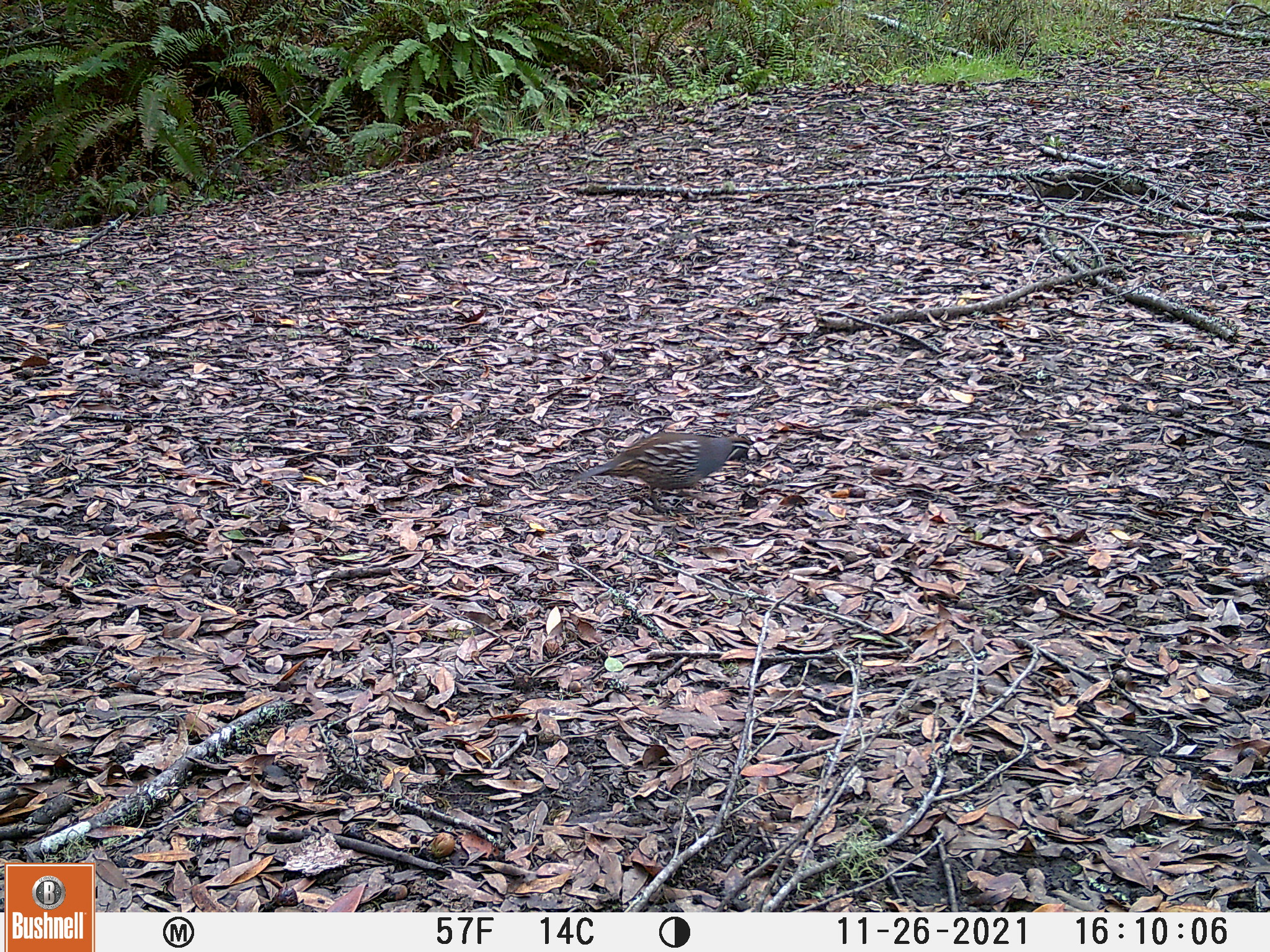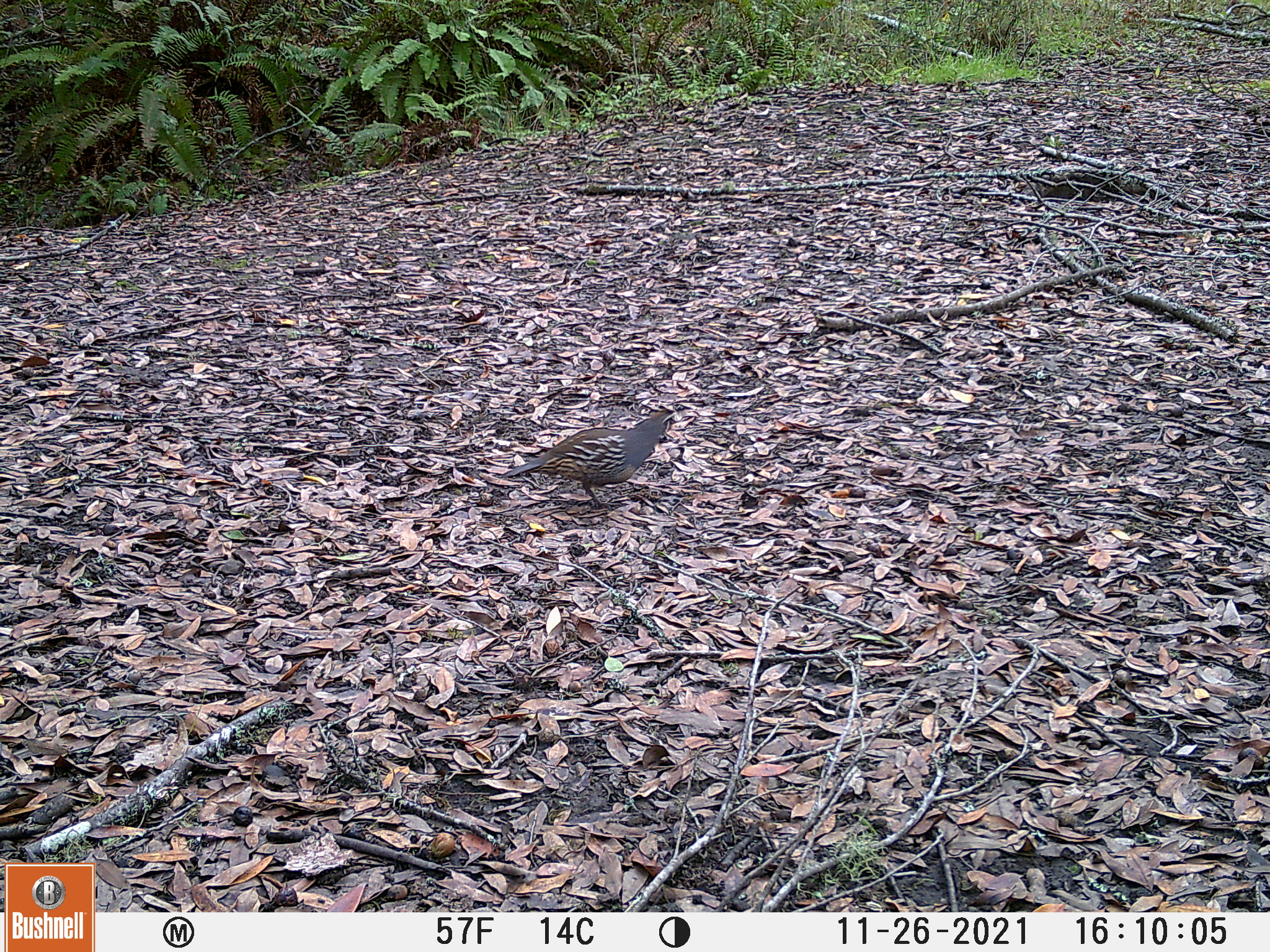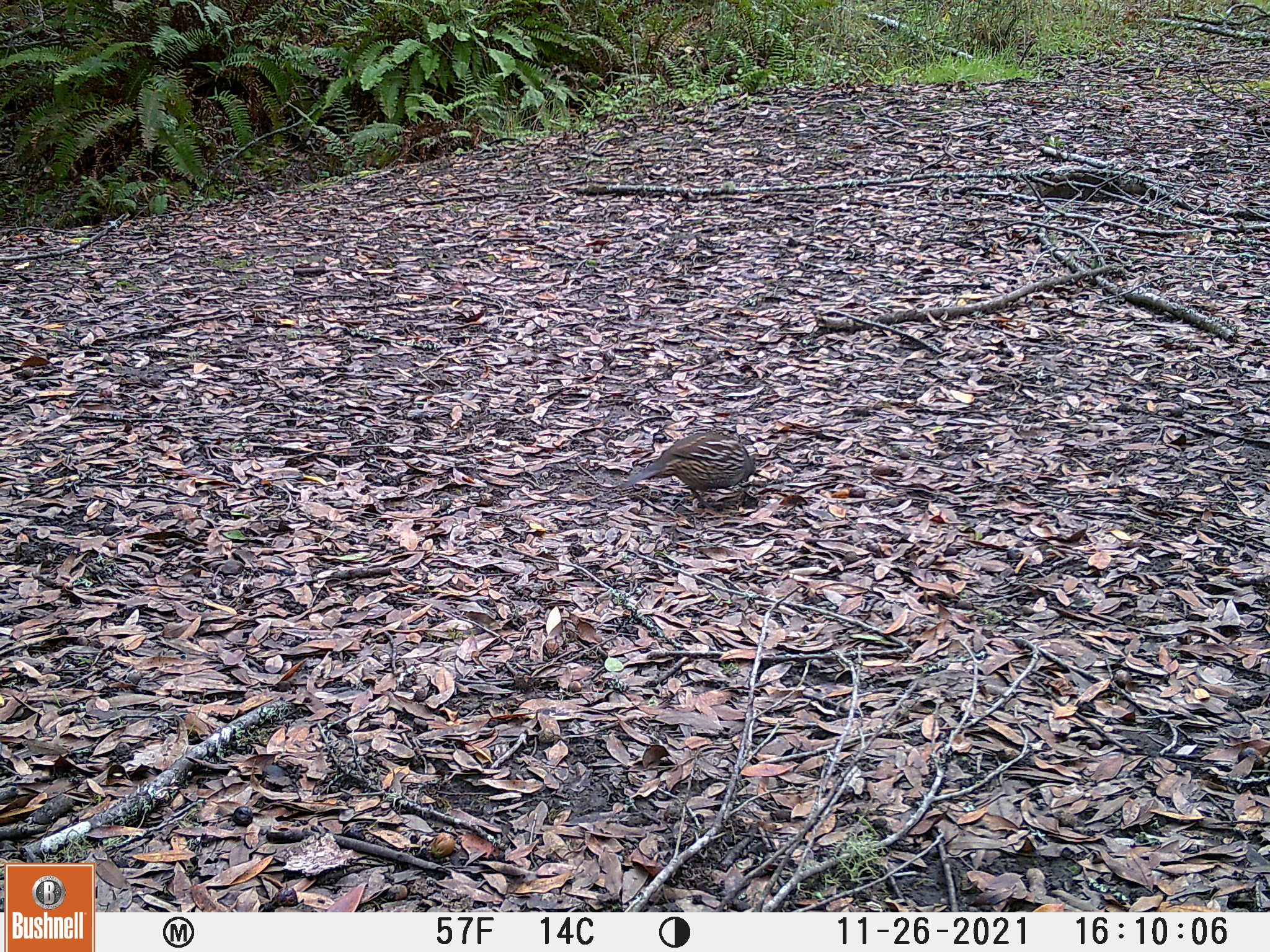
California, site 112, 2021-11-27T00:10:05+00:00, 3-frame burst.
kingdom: Animalia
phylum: Chordata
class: Aves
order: Galliformes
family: Odontophoridae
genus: Callipepla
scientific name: Callipepla californica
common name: california quail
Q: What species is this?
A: California quail (Callipepla californica).